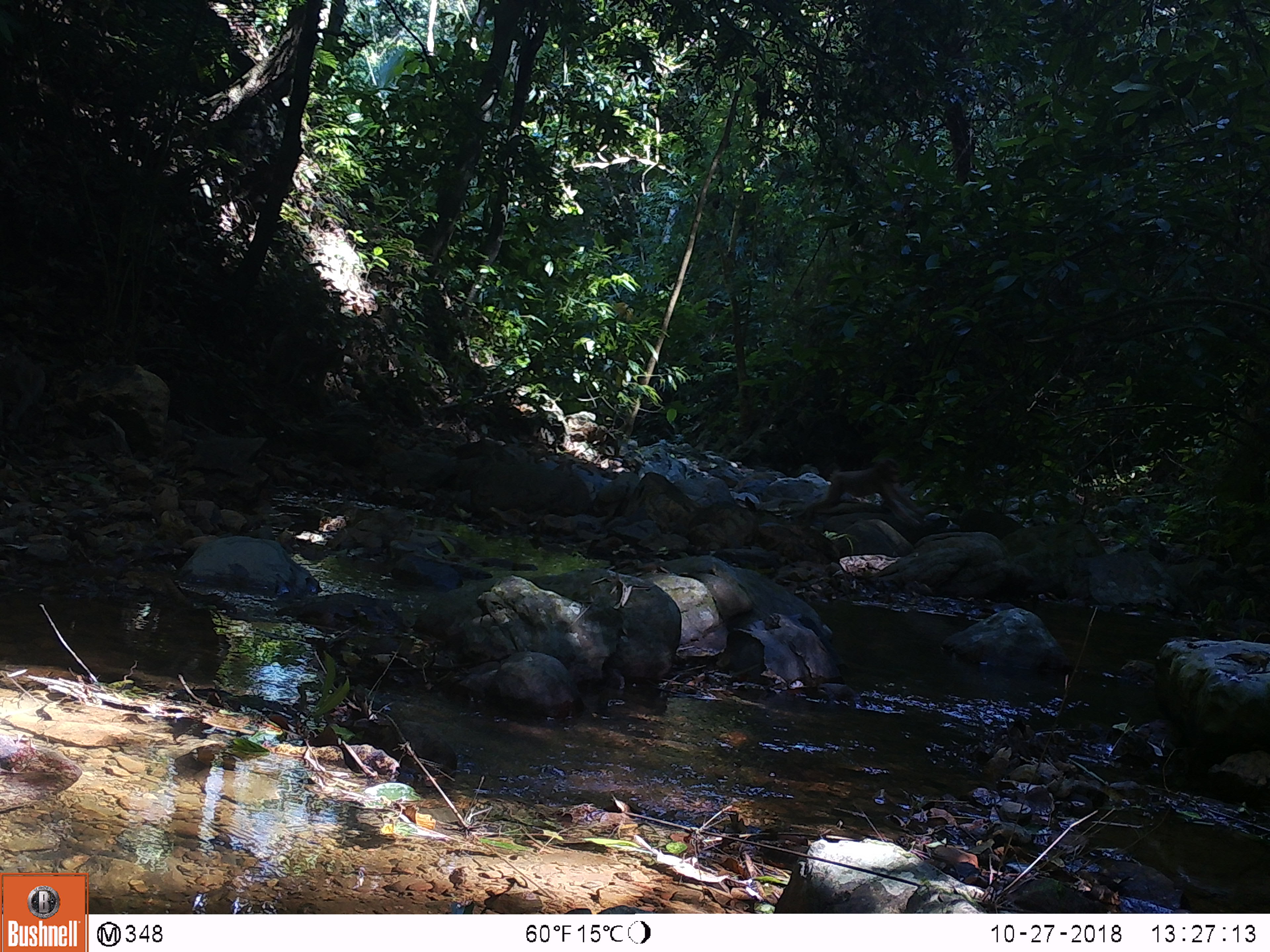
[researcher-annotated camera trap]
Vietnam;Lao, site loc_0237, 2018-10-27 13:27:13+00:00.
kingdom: Animalia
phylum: Chordata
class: Mammalia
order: Primates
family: Cercopithecidae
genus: Macaca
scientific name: Macaca nemestrina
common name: pig-tailed macaque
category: pig tailed macaque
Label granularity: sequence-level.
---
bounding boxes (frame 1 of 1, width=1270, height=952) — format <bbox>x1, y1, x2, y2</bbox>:
pig tailed macaque: <bbox>796, 458, 935, 532</bbox>